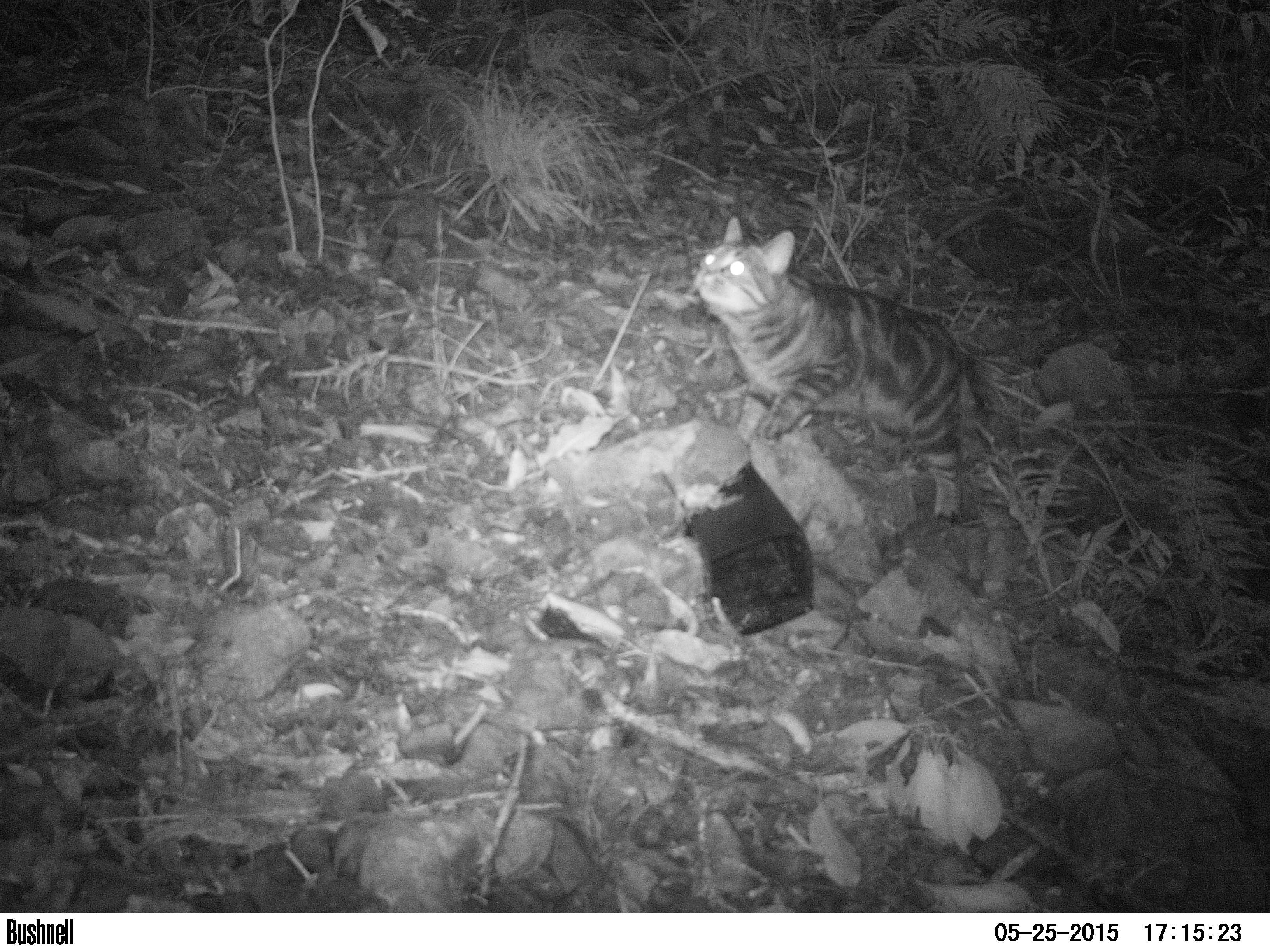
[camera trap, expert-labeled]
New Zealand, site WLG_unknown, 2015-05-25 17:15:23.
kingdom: Animalia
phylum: Chordata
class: Mammalia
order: Carnivora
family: Felidae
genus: Felis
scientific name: Felis catus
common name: domestic cat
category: cat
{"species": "cat (domestic cat) (Felis catus)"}